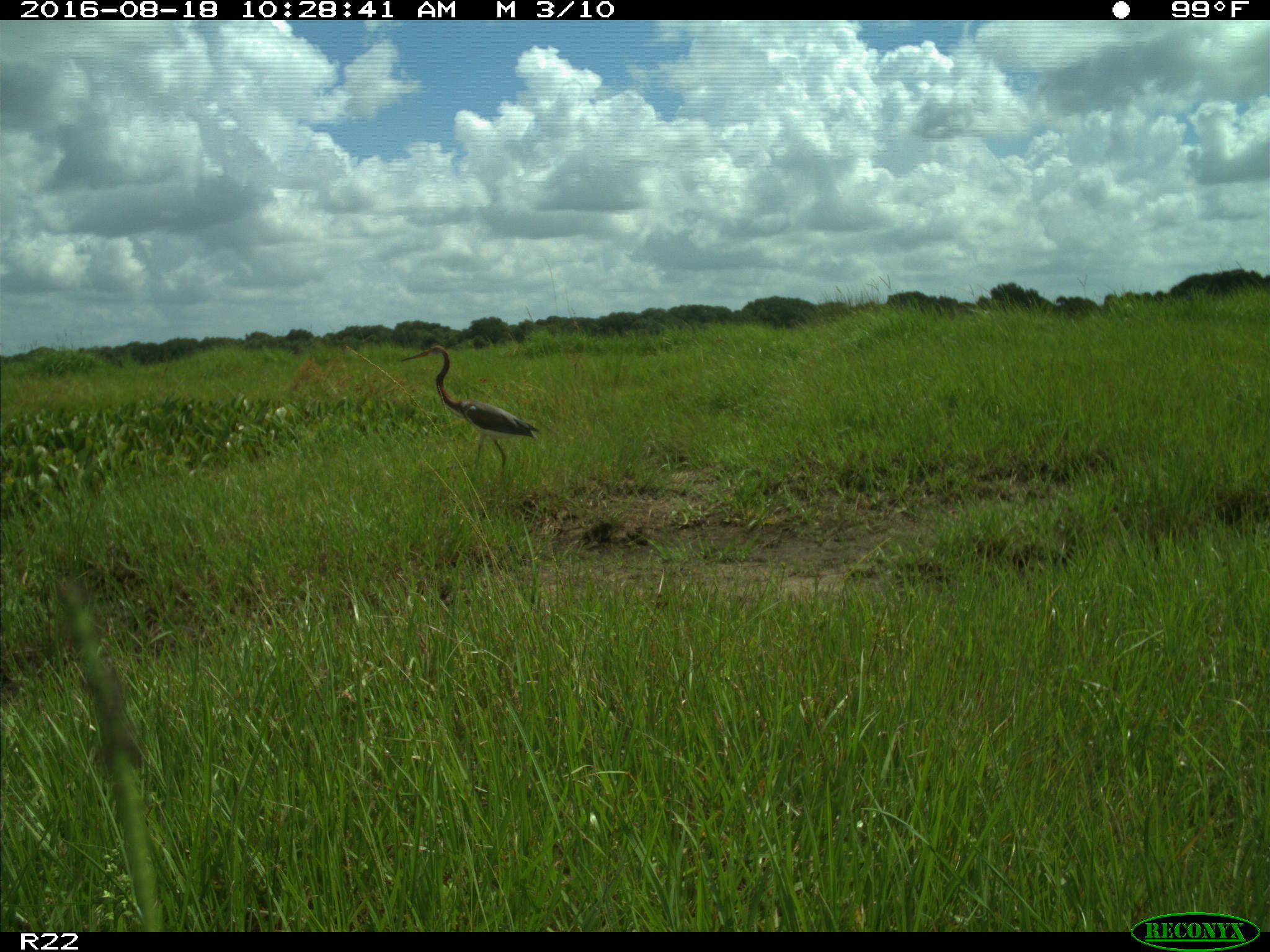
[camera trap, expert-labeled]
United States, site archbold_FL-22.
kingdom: Animalia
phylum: Chordata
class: Aves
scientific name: Aves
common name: birds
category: unidentified bird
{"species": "unidentified bird (birds) (Aves)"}